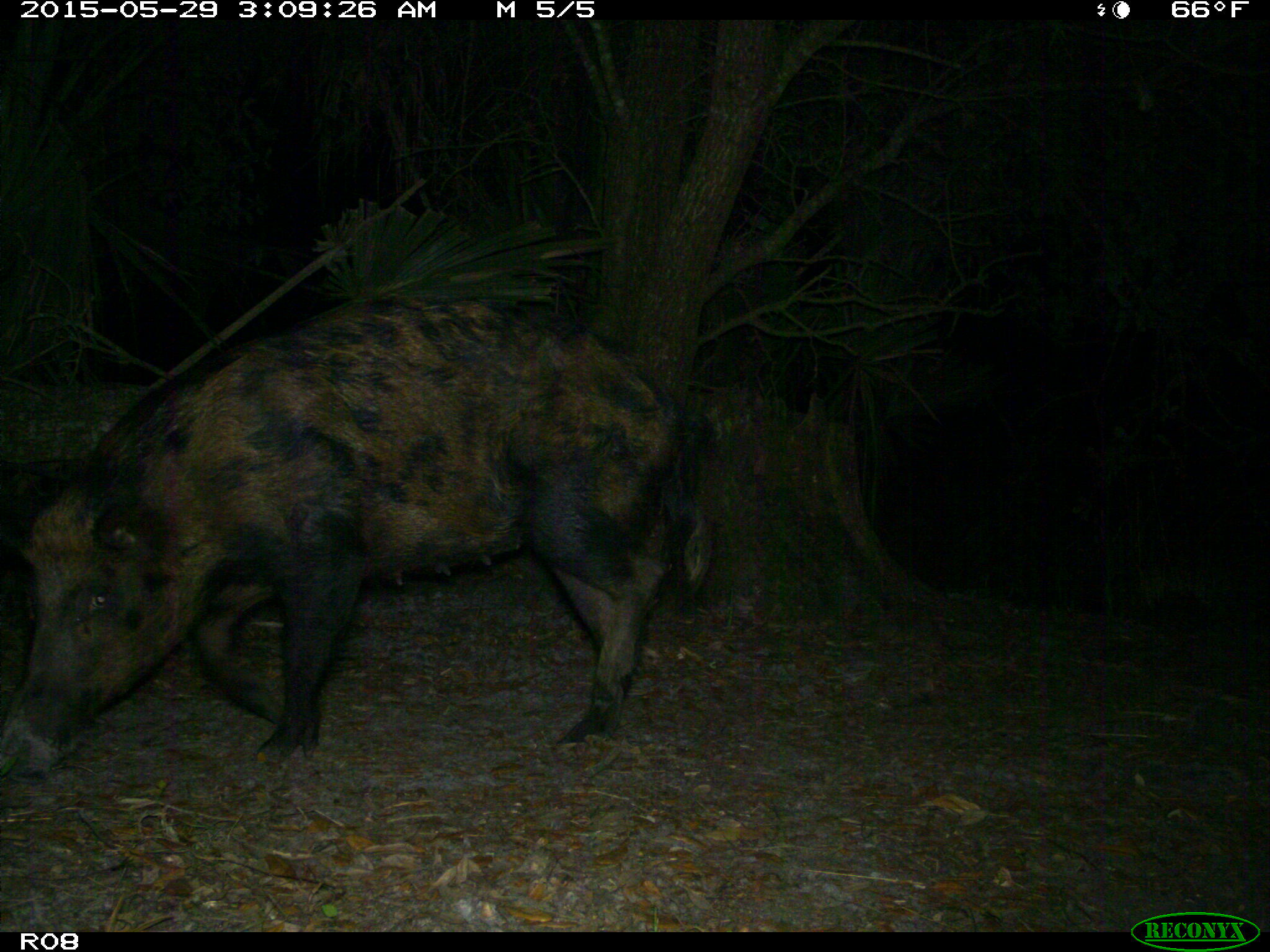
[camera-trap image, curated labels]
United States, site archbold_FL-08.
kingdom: Animalia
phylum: Chordata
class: Mammalia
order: Artiodactyla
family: Suidae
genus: Sus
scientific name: Sus scrofa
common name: wild boar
Sus scrofa (wild boar).